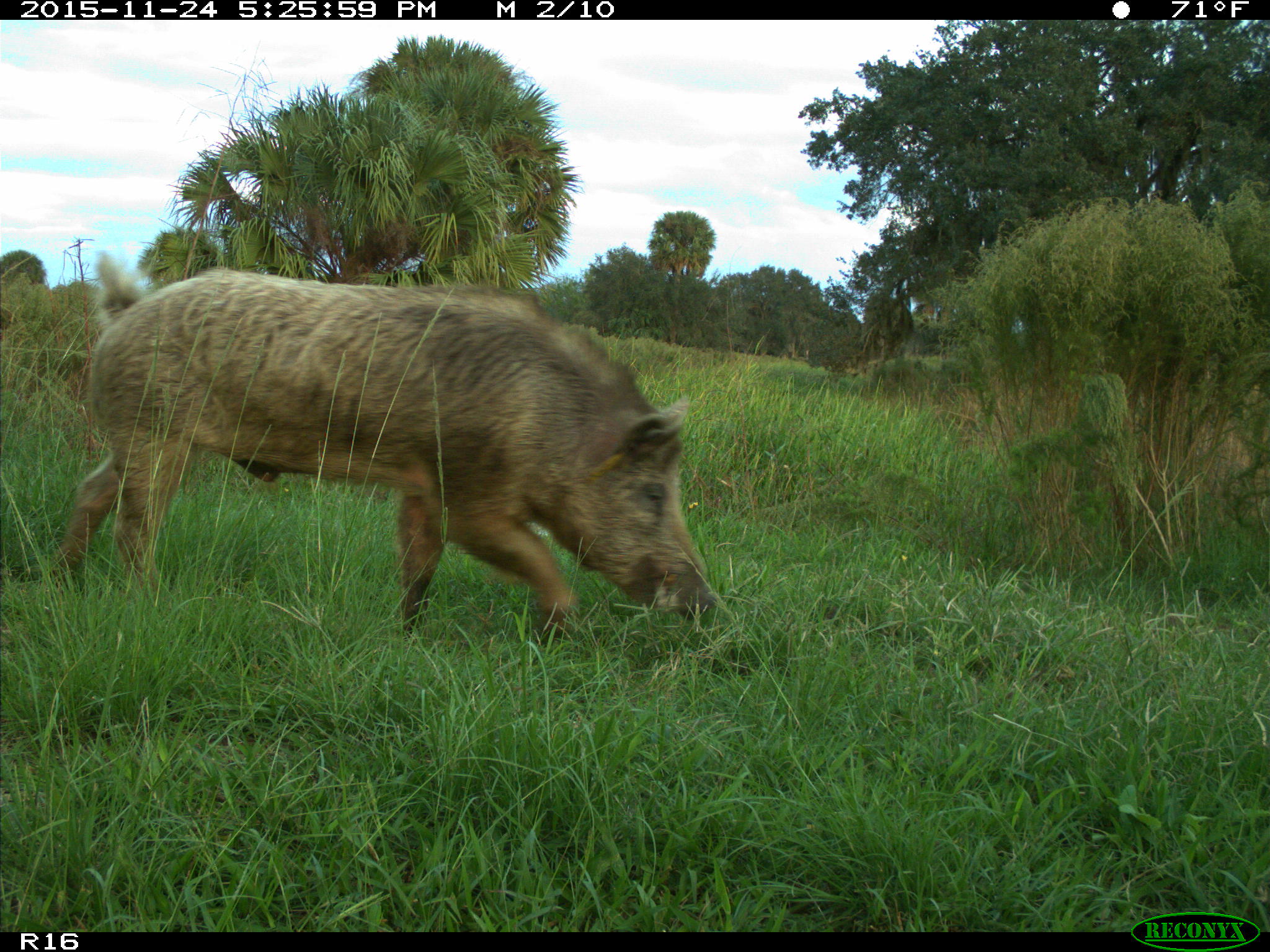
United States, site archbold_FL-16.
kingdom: Animalia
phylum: Chordata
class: Mammalia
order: Artiodactyla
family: Suidae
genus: Sus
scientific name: Sus scrofa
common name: wild boar